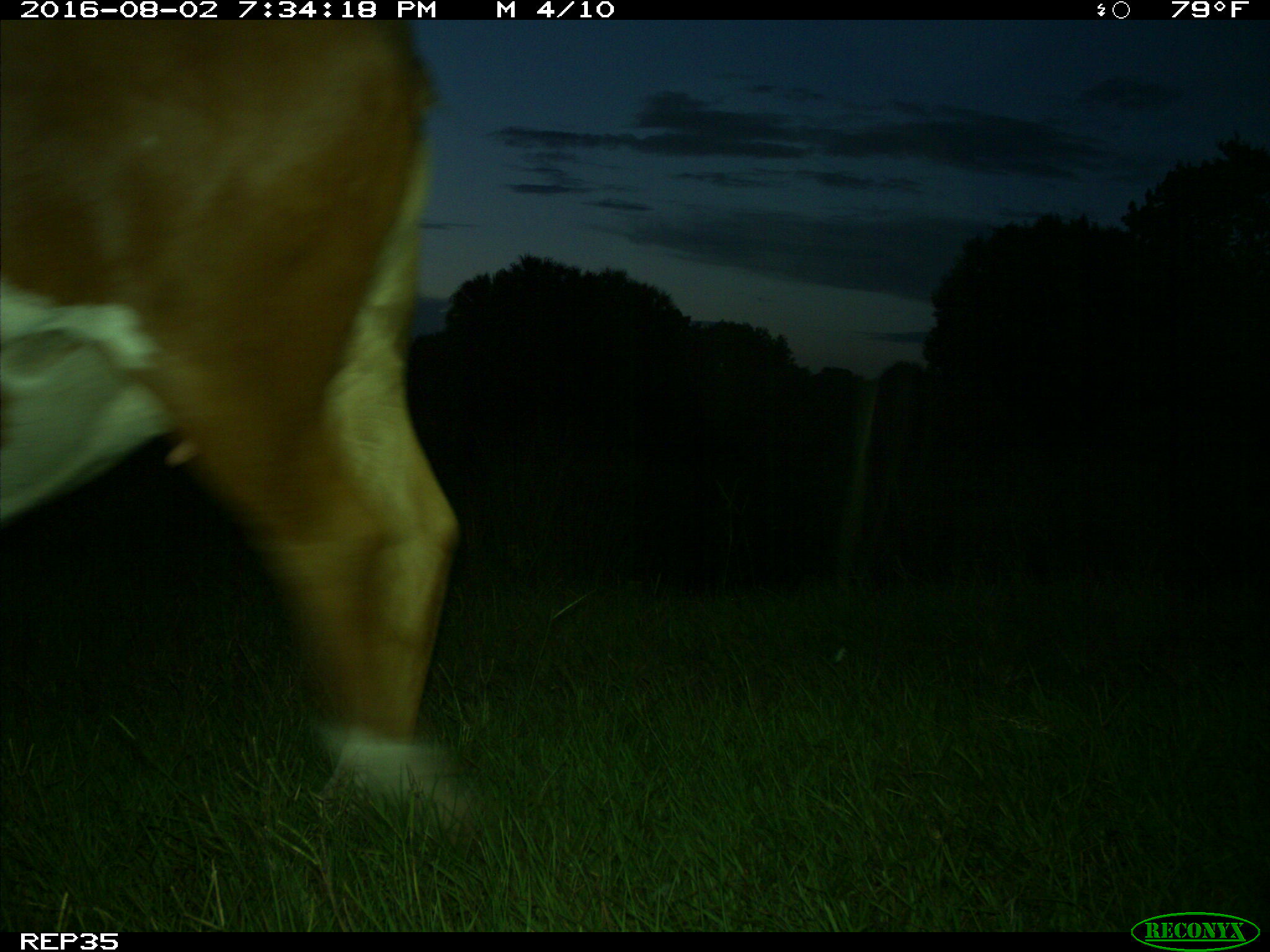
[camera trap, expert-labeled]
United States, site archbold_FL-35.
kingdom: Animalia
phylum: Chordata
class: Mammalia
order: Artiodactyla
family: Bovidae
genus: Bos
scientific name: Bos taurus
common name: domestic cow